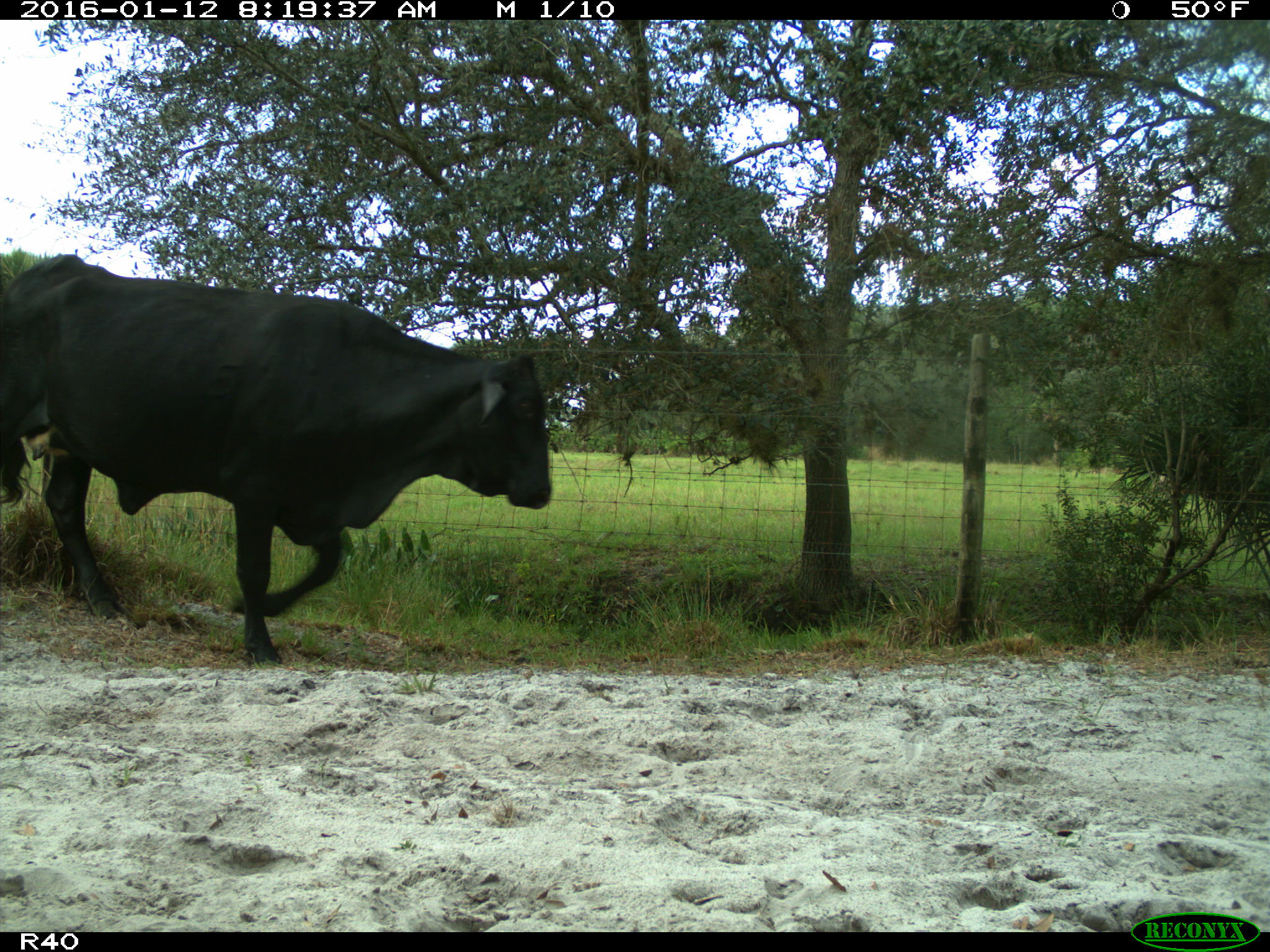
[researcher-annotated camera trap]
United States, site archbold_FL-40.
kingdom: Animalia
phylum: Chordata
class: Mammalia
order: Artiodactyla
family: Bovidae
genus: Bos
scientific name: Bos taurus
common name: domestic cow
Bos taurus (domestic cow).